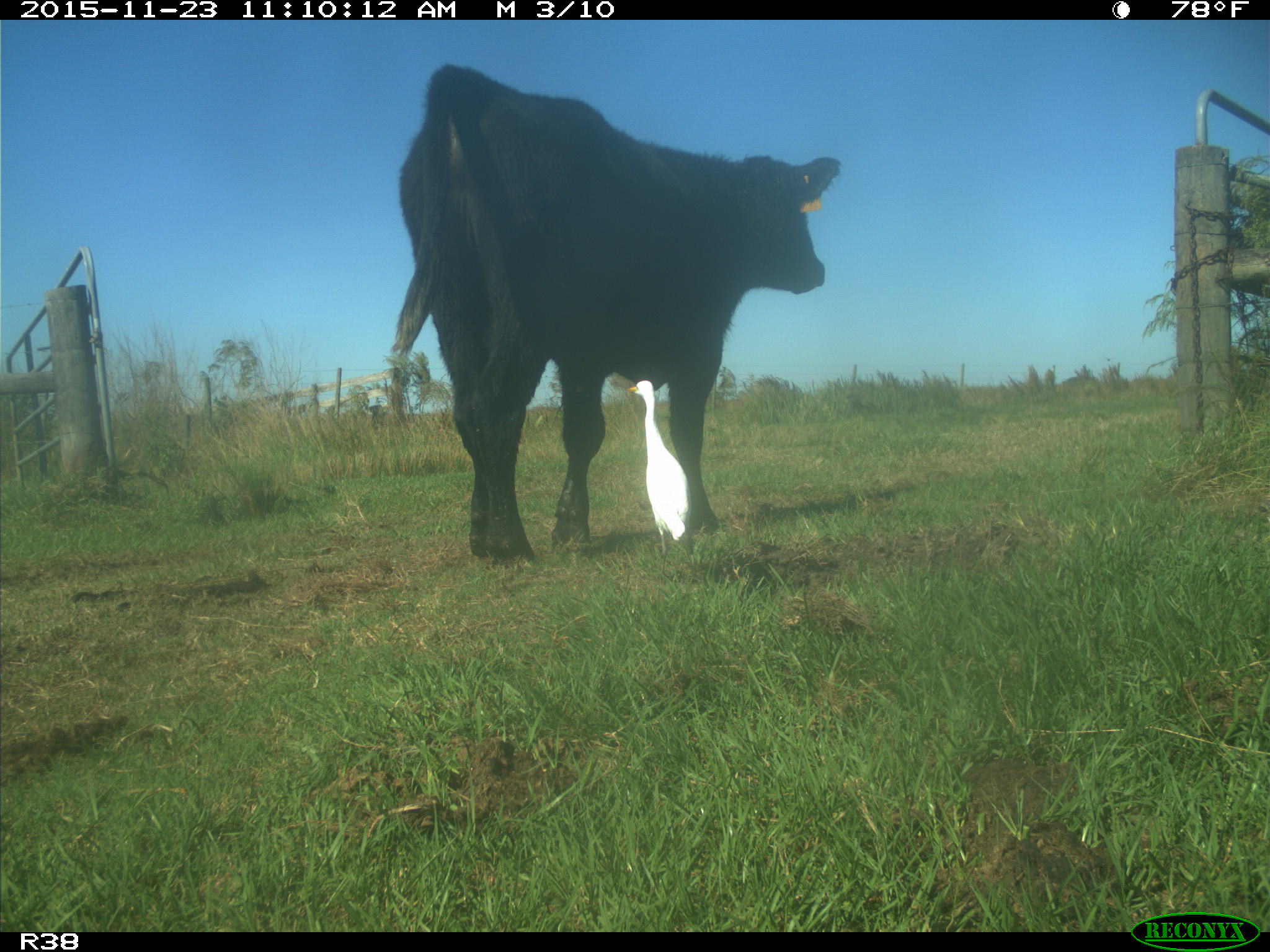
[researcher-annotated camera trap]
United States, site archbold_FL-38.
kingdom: Animalia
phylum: Chordata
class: Mammalia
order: Artiodactyla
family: Bovidae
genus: Bos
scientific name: Bos taurus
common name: domestic cow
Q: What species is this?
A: Bos taurus (domestic cow).